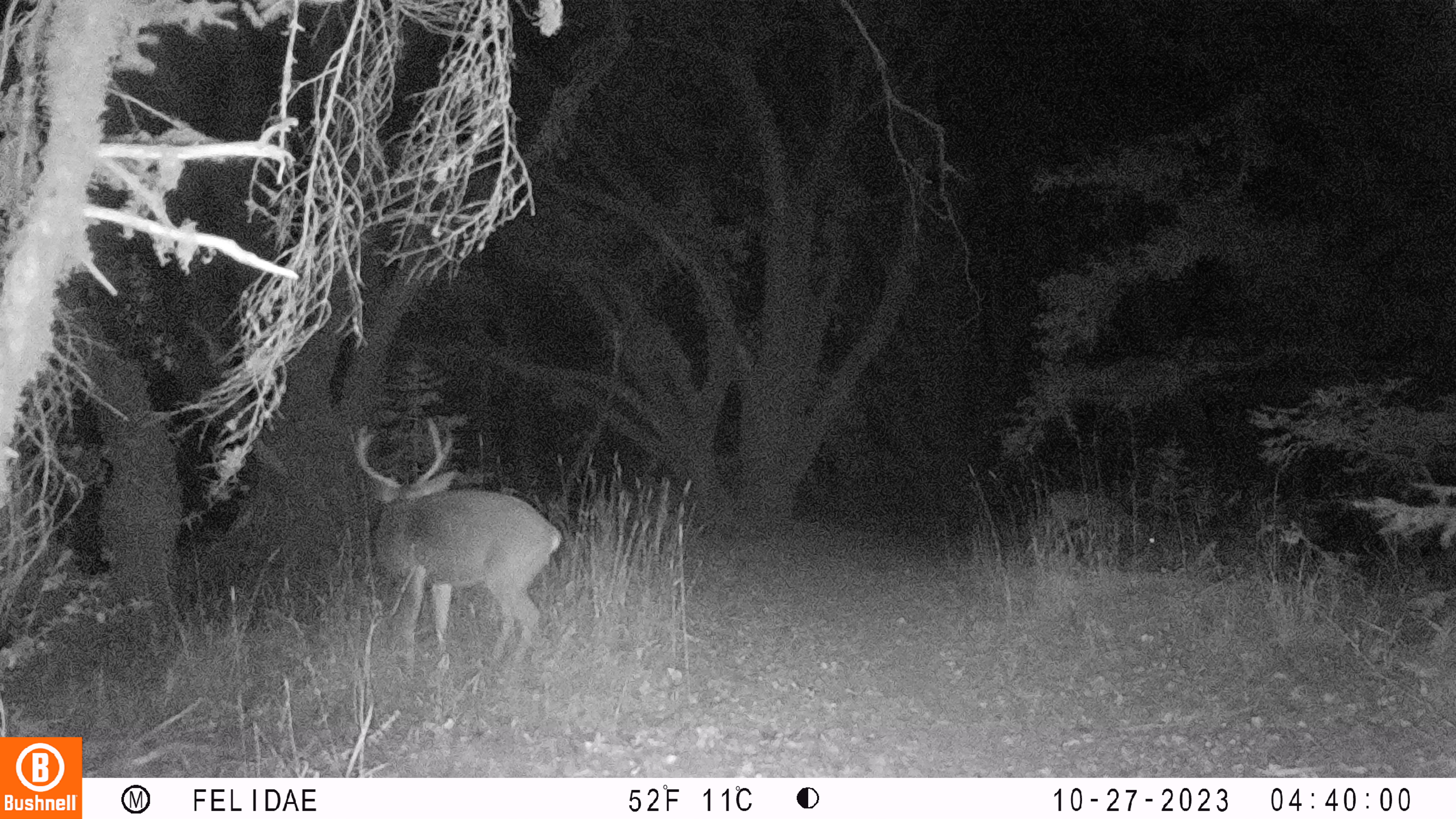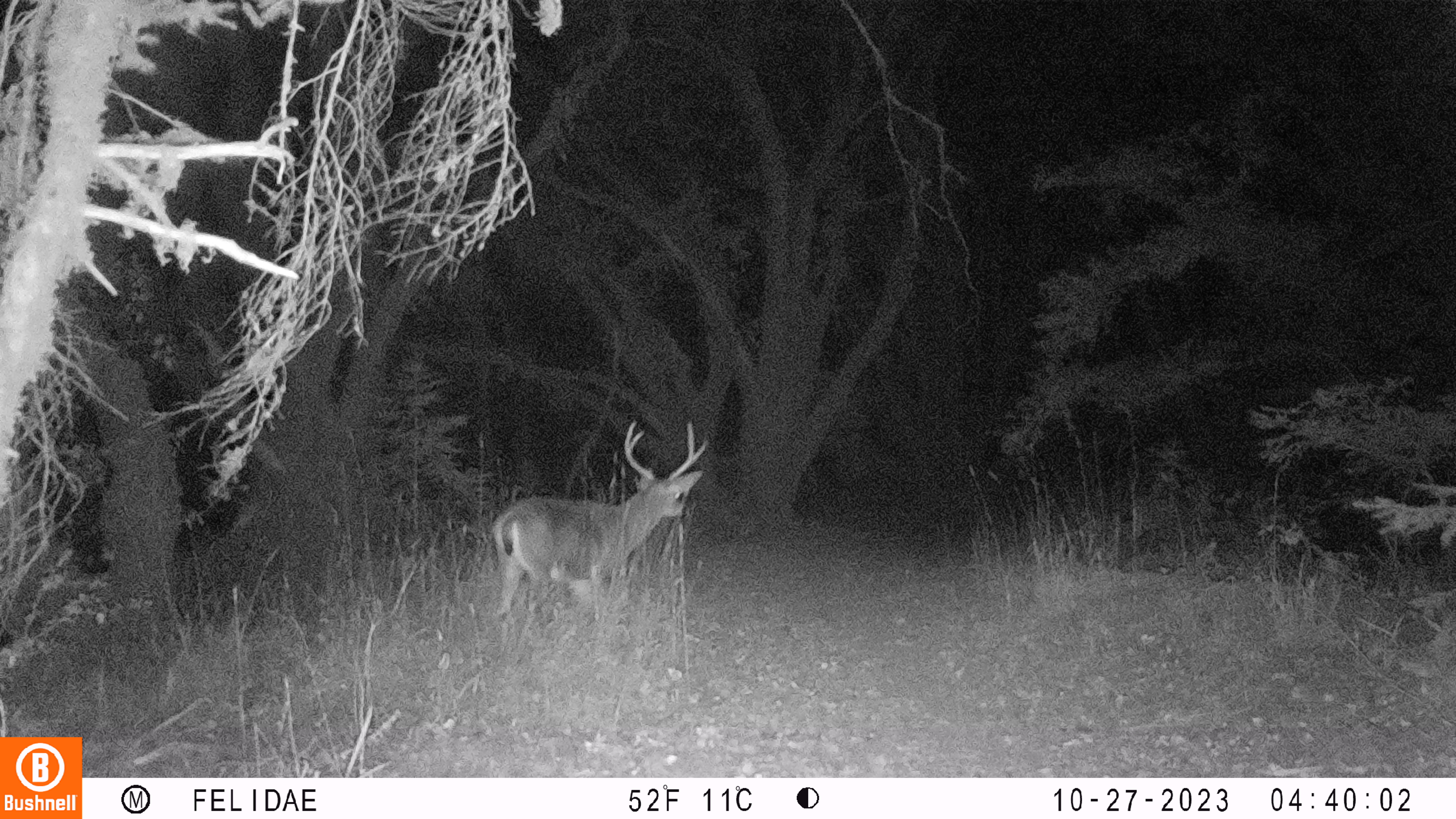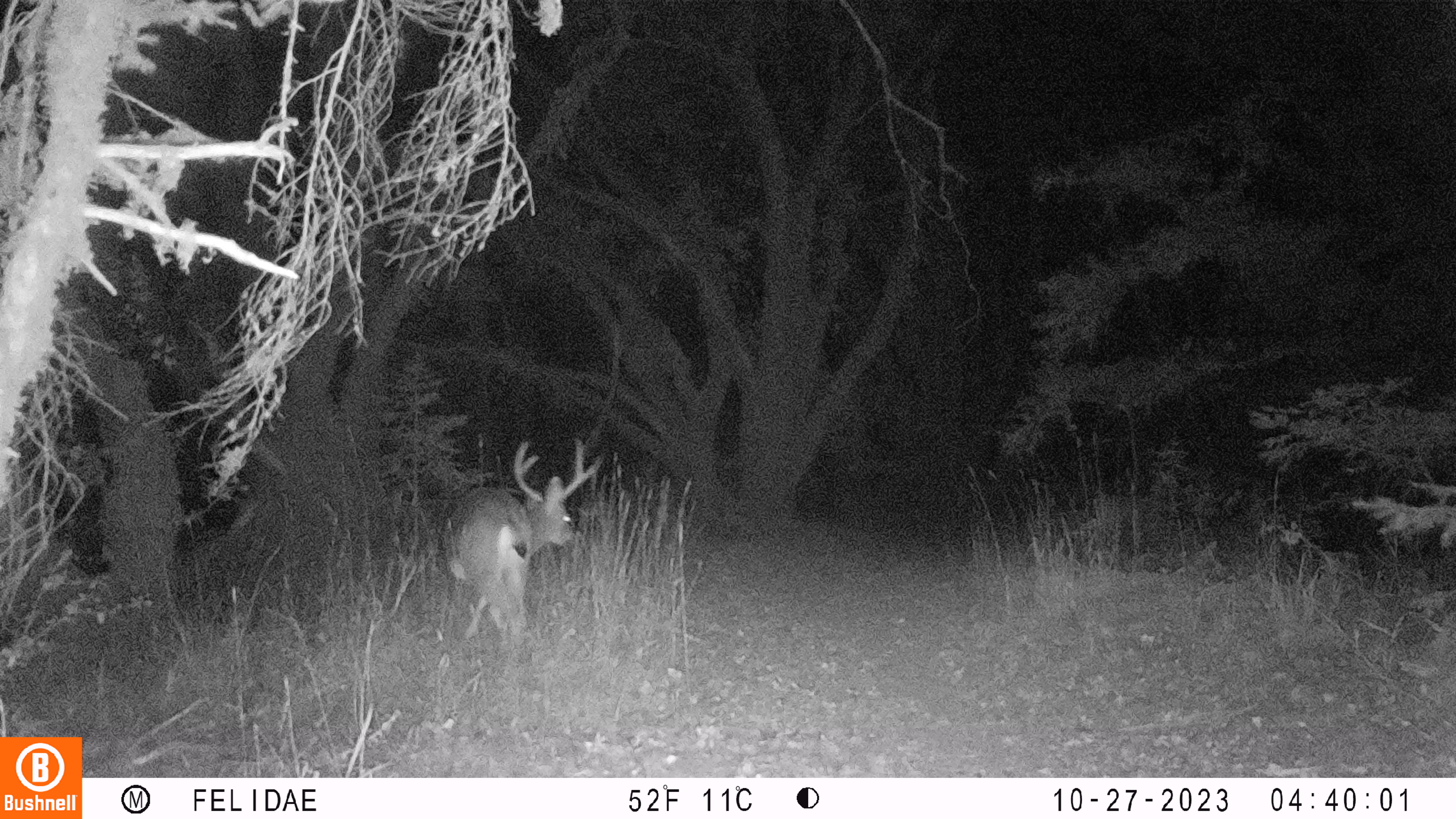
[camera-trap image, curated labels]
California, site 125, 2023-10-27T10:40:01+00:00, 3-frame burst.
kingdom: Animalia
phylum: Chordata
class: Mammalia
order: Artiodactyla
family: Cervidae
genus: Odocoileus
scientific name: Odocoileus hemionus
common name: mule deer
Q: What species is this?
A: Mule deer (Odocoileus hemionus).